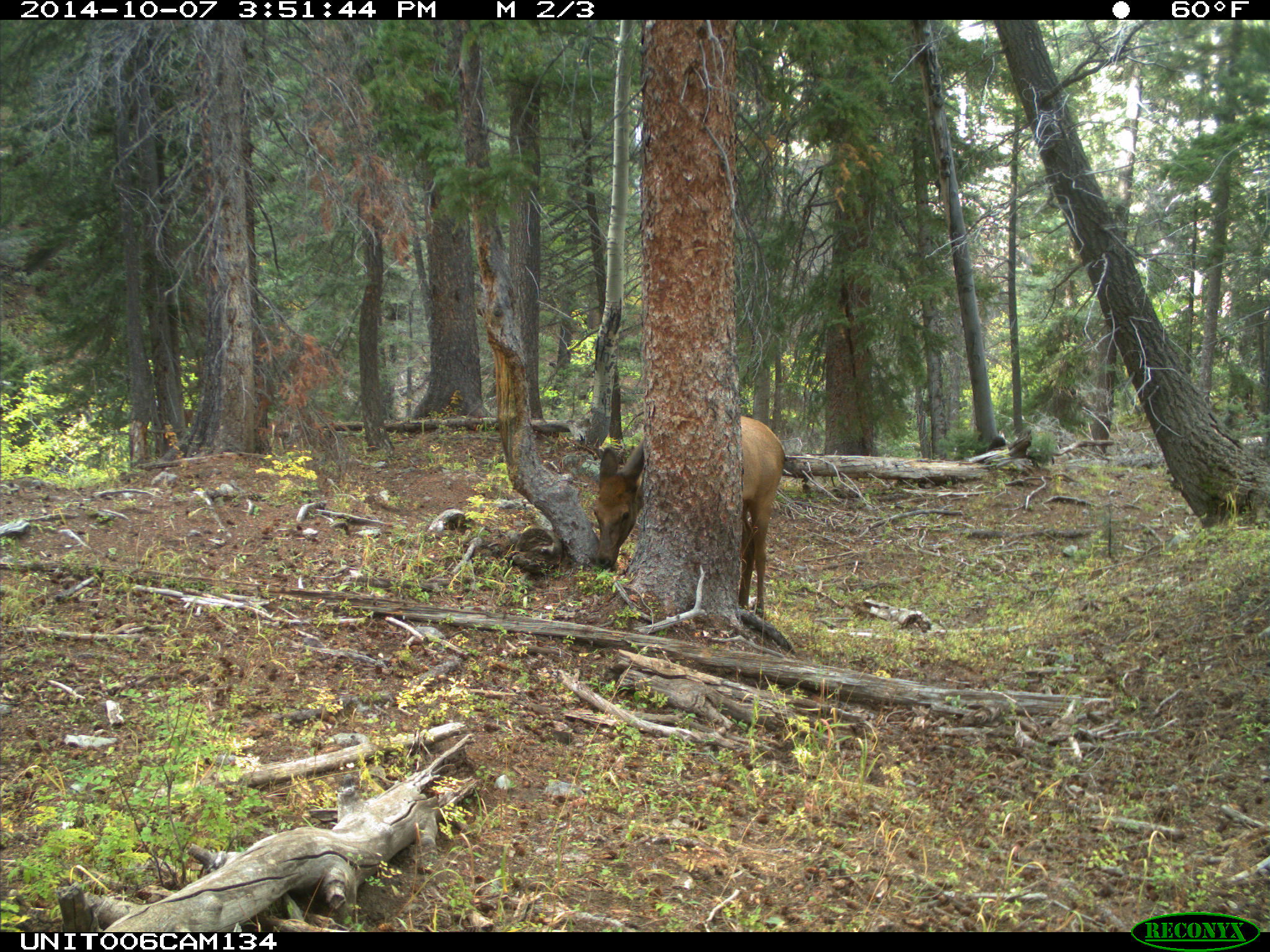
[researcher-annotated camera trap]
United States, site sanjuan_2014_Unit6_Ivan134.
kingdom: Animalia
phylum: Chordata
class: Mammalia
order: Artiodactyla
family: Cervidae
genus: Cervus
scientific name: Cervus elaphus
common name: red deer